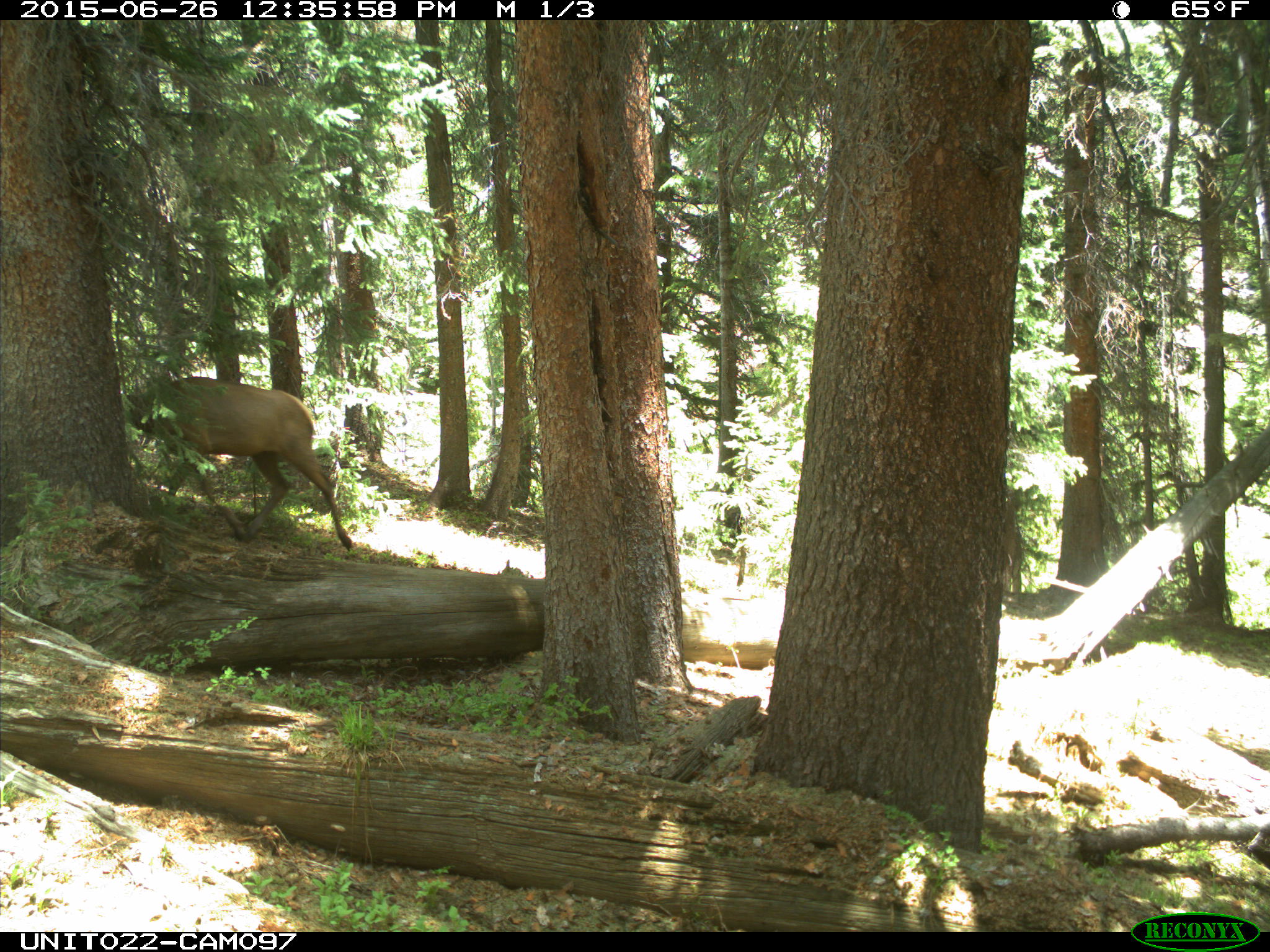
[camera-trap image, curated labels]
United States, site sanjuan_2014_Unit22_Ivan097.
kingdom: Animalia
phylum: Chordata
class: Mammalia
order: Artiodactyla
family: Cervidae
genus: Cervus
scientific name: Cervus elaphus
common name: red deer